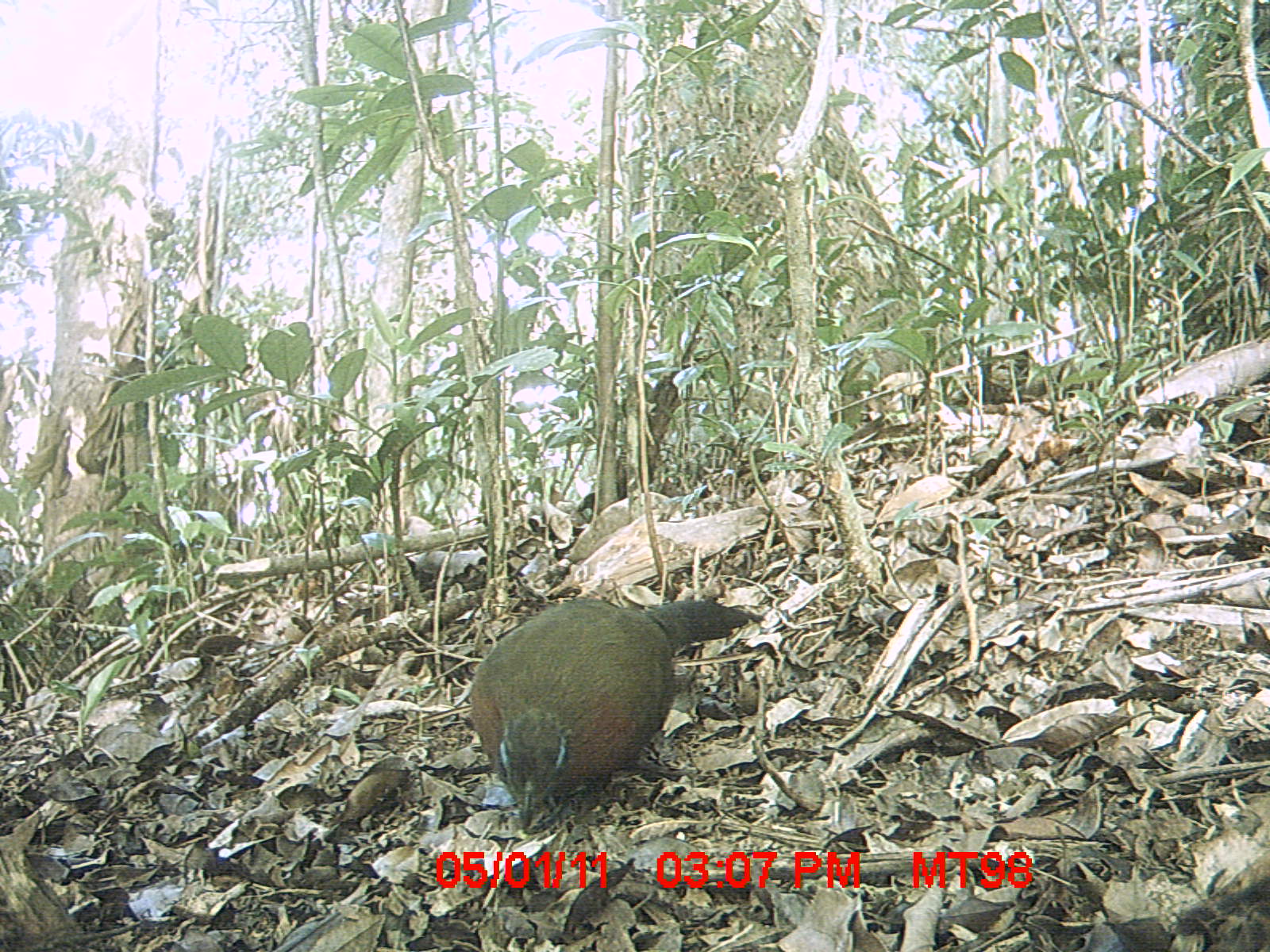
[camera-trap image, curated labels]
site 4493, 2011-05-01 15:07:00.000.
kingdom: Animalia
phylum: Chordata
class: Aves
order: Cuculiformes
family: Cuculidae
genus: Coua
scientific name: Coua serriana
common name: red-breasted coua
Coua serriana (red-breasted coua), count 1.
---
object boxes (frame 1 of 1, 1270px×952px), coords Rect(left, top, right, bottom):
coua serriana: Rect(465, 596, 756, 832)